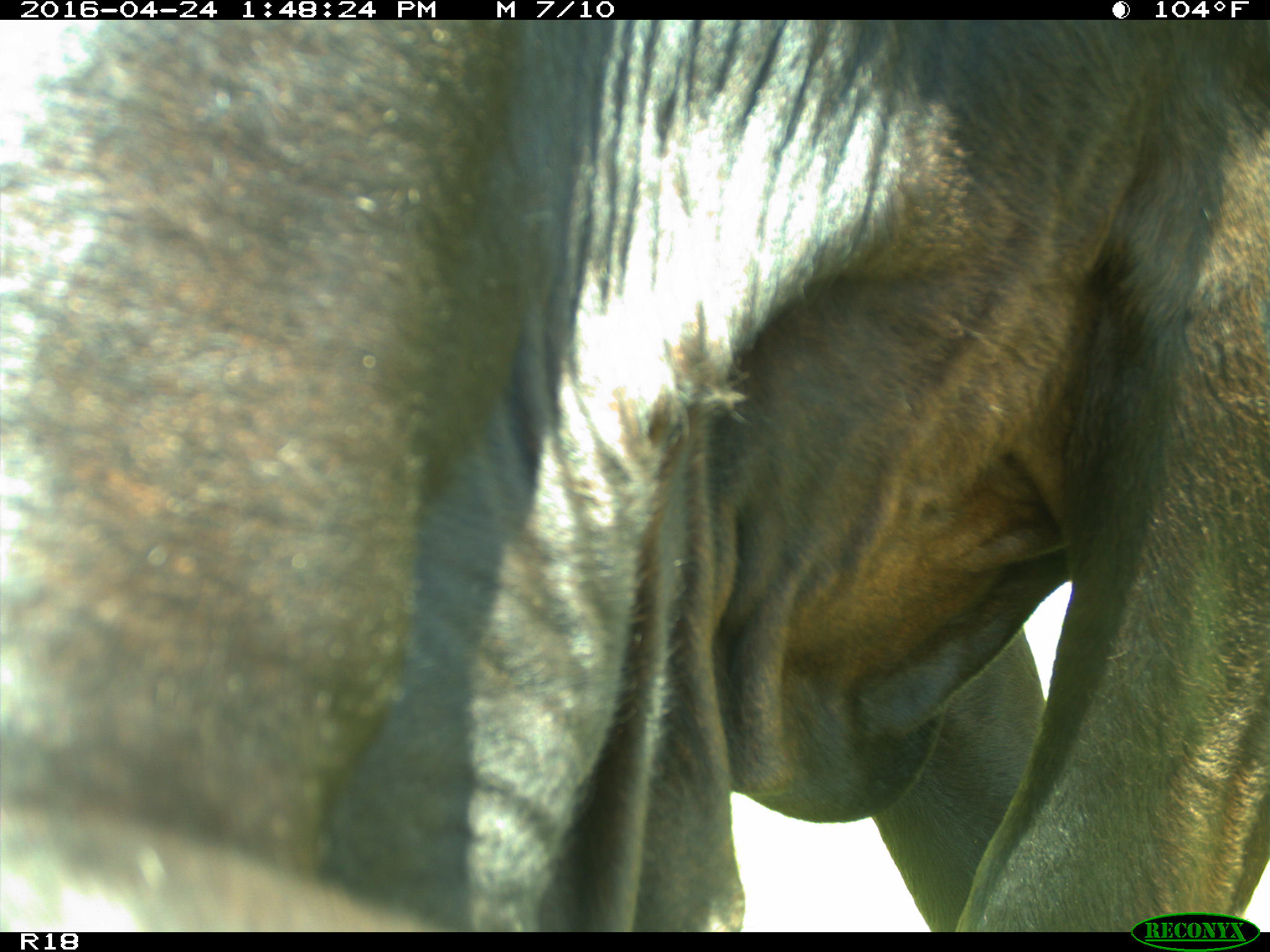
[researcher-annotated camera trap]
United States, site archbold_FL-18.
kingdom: Animalia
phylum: Chordata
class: Mammalia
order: Artiodactyla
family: Bovidae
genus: Bos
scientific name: Bos taurus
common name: domestic cow